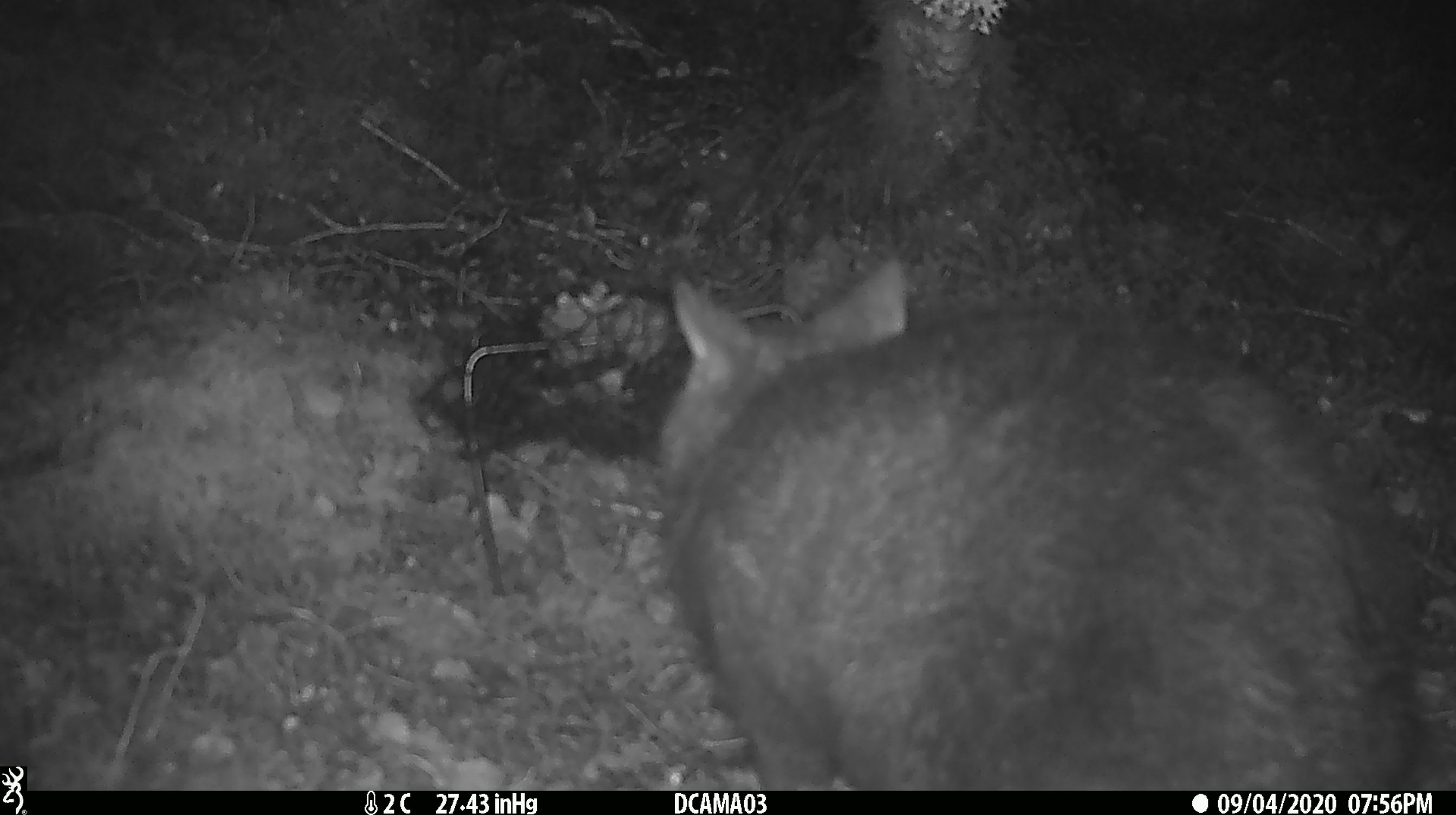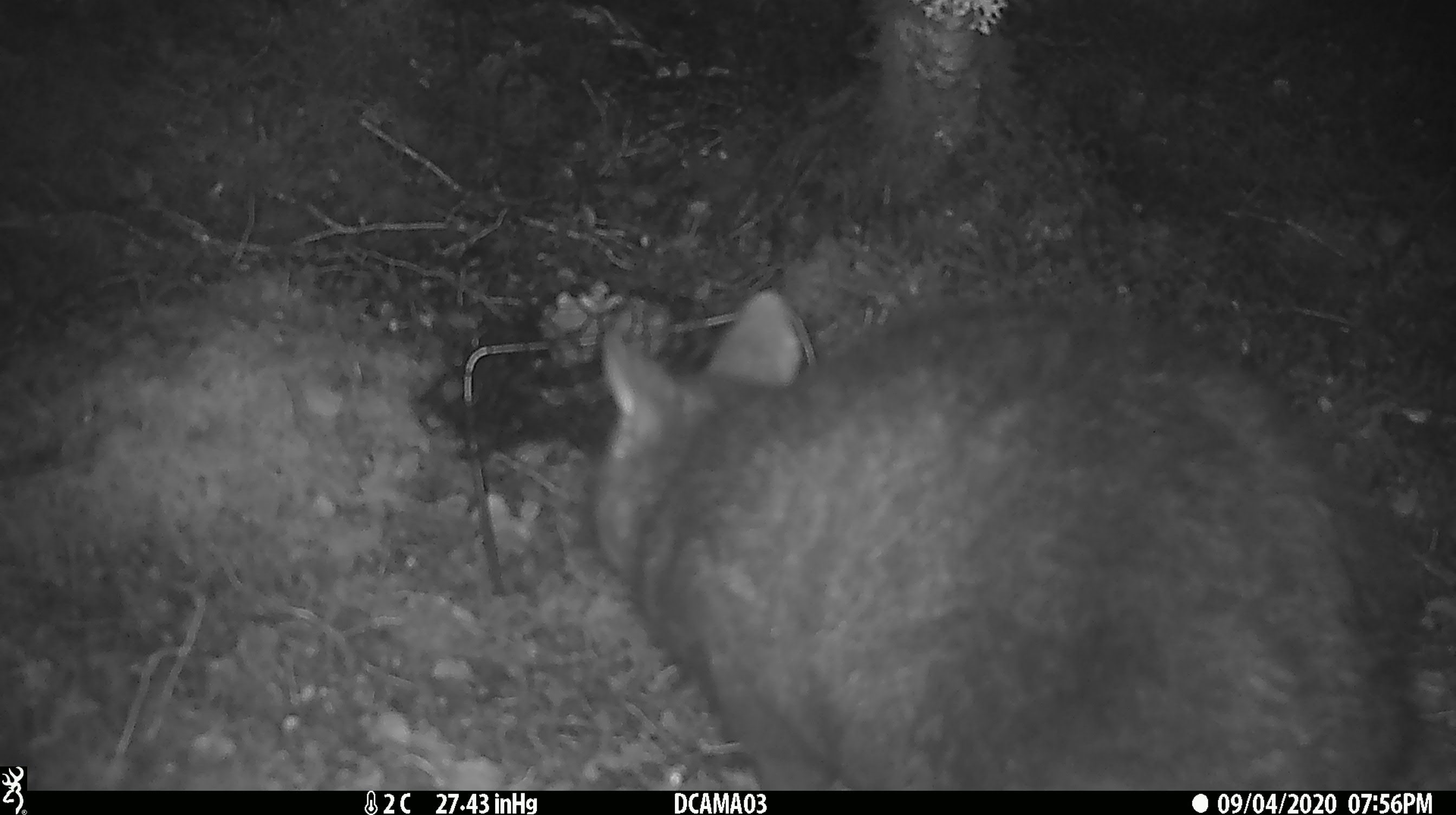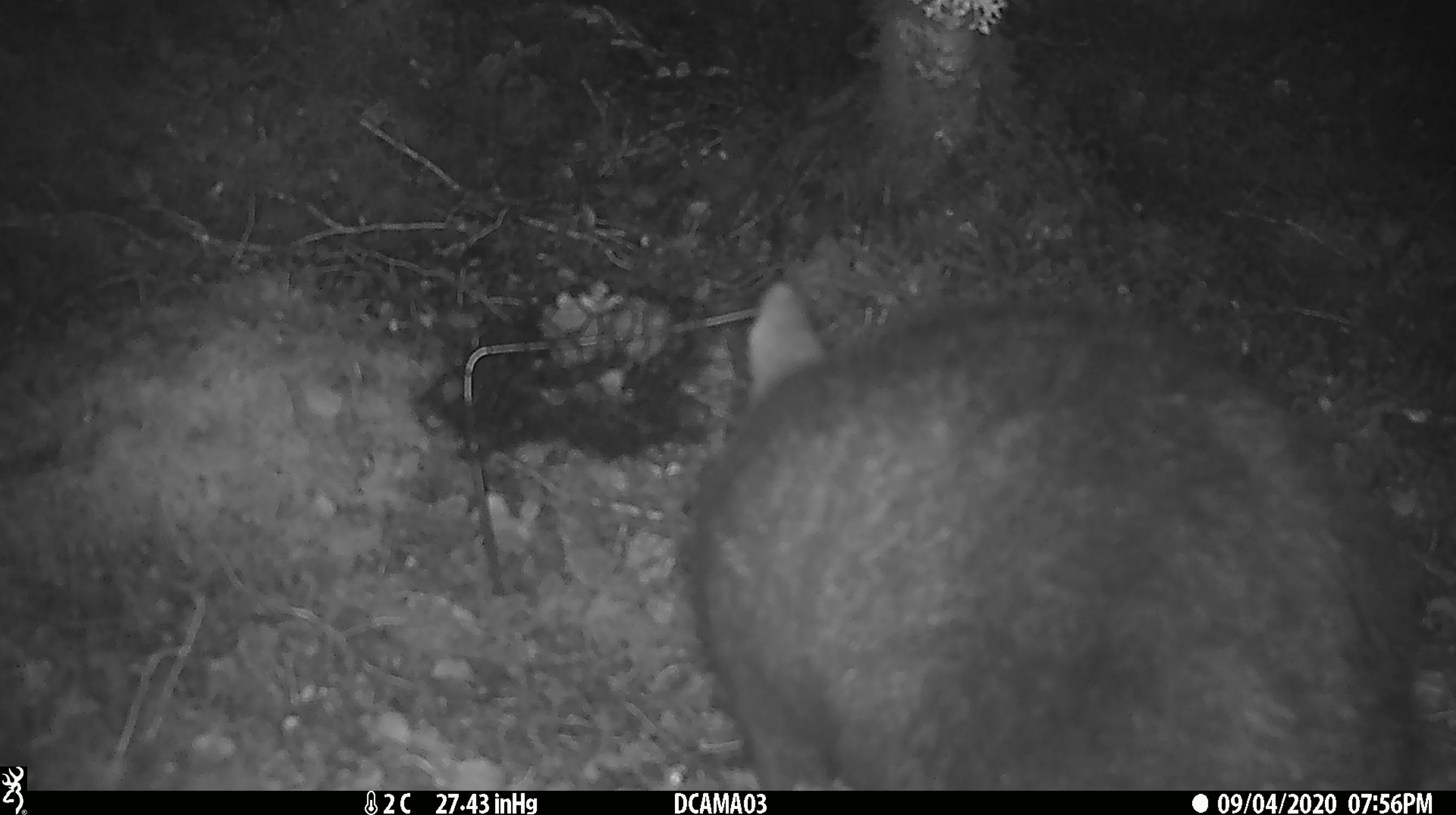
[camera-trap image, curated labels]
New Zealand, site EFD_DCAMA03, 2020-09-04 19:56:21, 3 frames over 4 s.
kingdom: Animalia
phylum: Chordata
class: Mammalia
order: Diprotodontia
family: Phalangeridae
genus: Trichosurus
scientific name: Trichosurus vulpecula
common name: common brushtail possum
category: possum